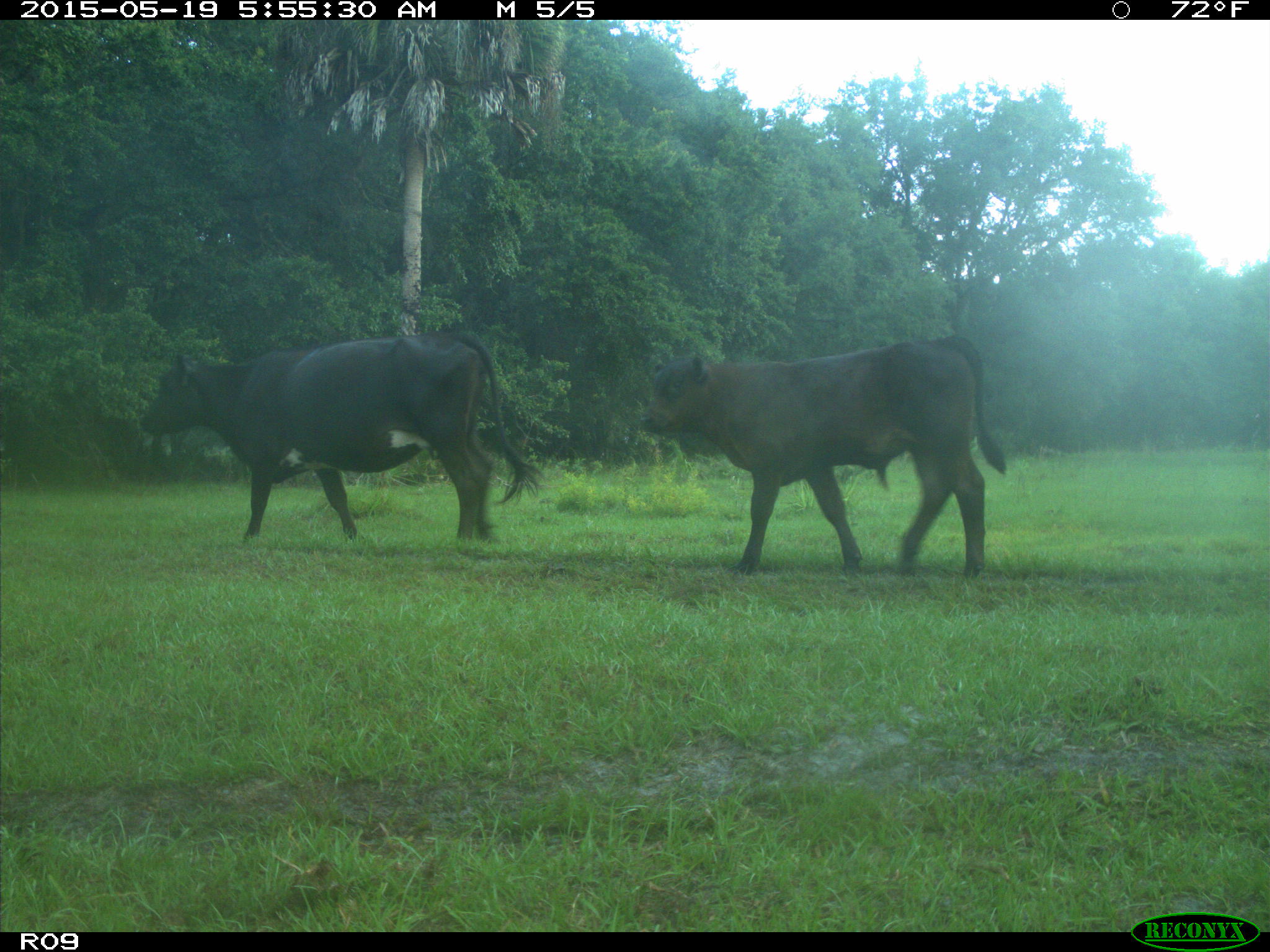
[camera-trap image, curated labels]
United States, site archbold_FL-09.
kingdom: Animalia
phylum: Chordata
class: Mammalia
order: Artiodactyla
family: Bovidae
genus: Bos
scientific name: Bos taurus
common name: domestic cow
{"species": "Bos taurus (domestic cow)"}